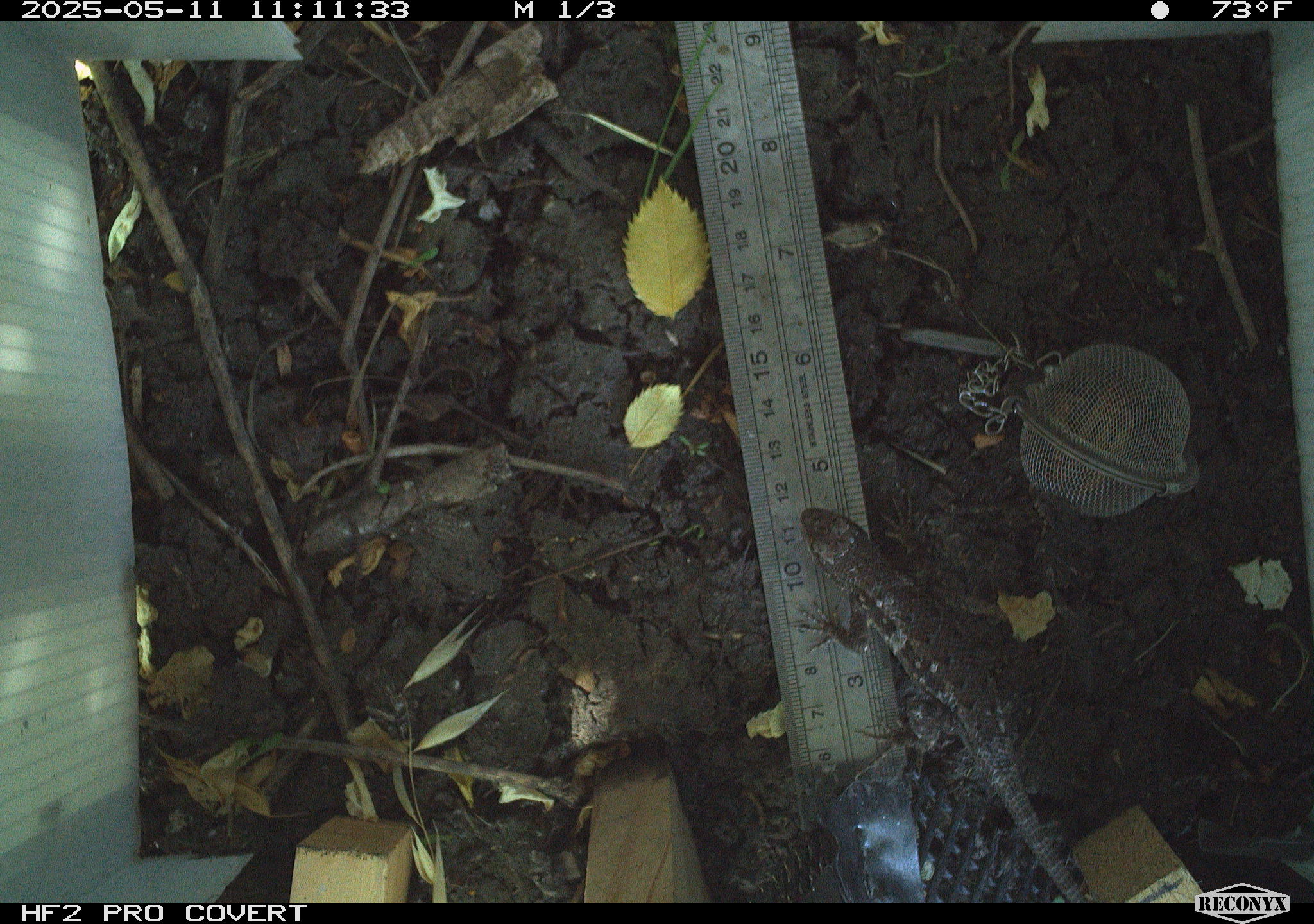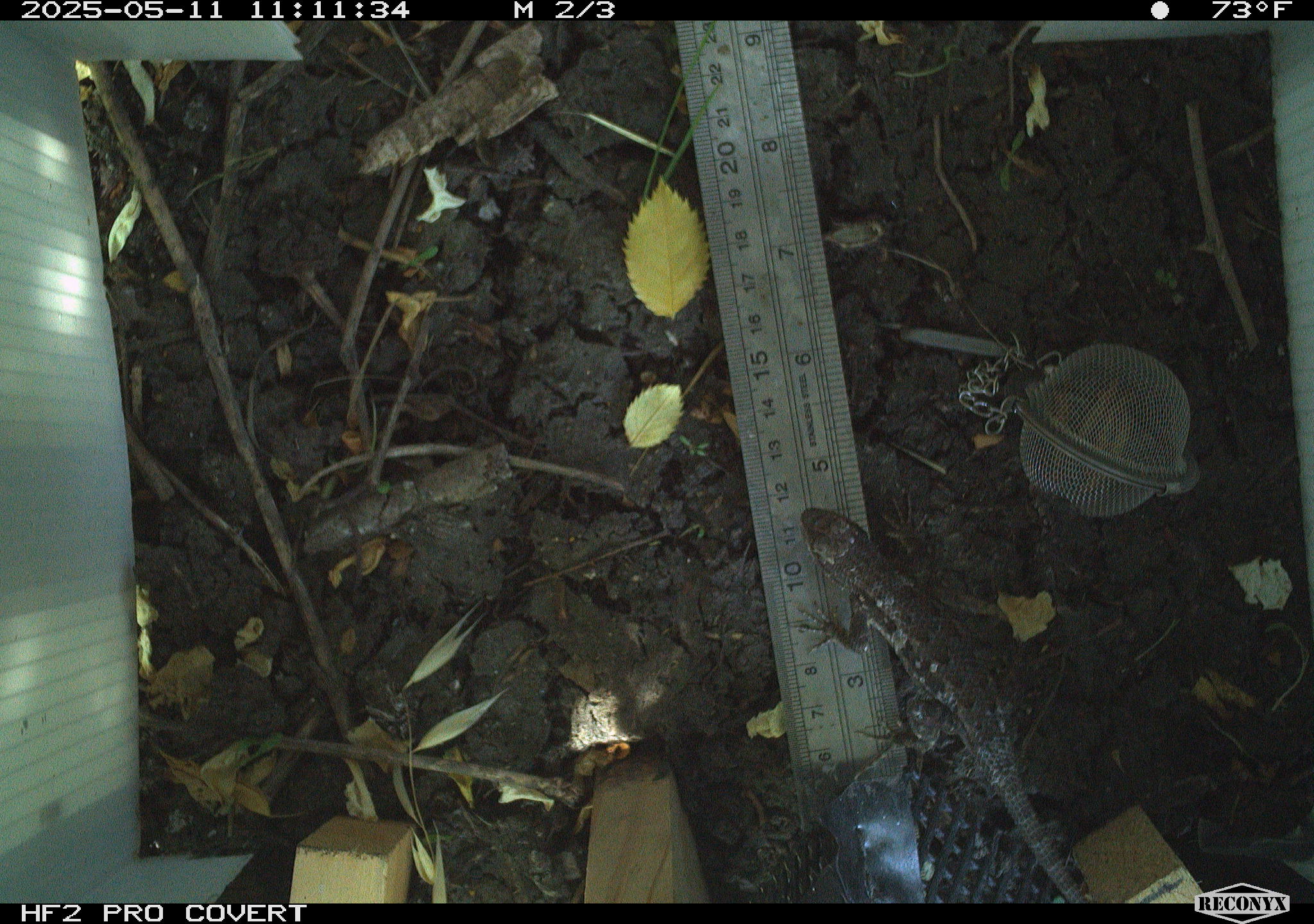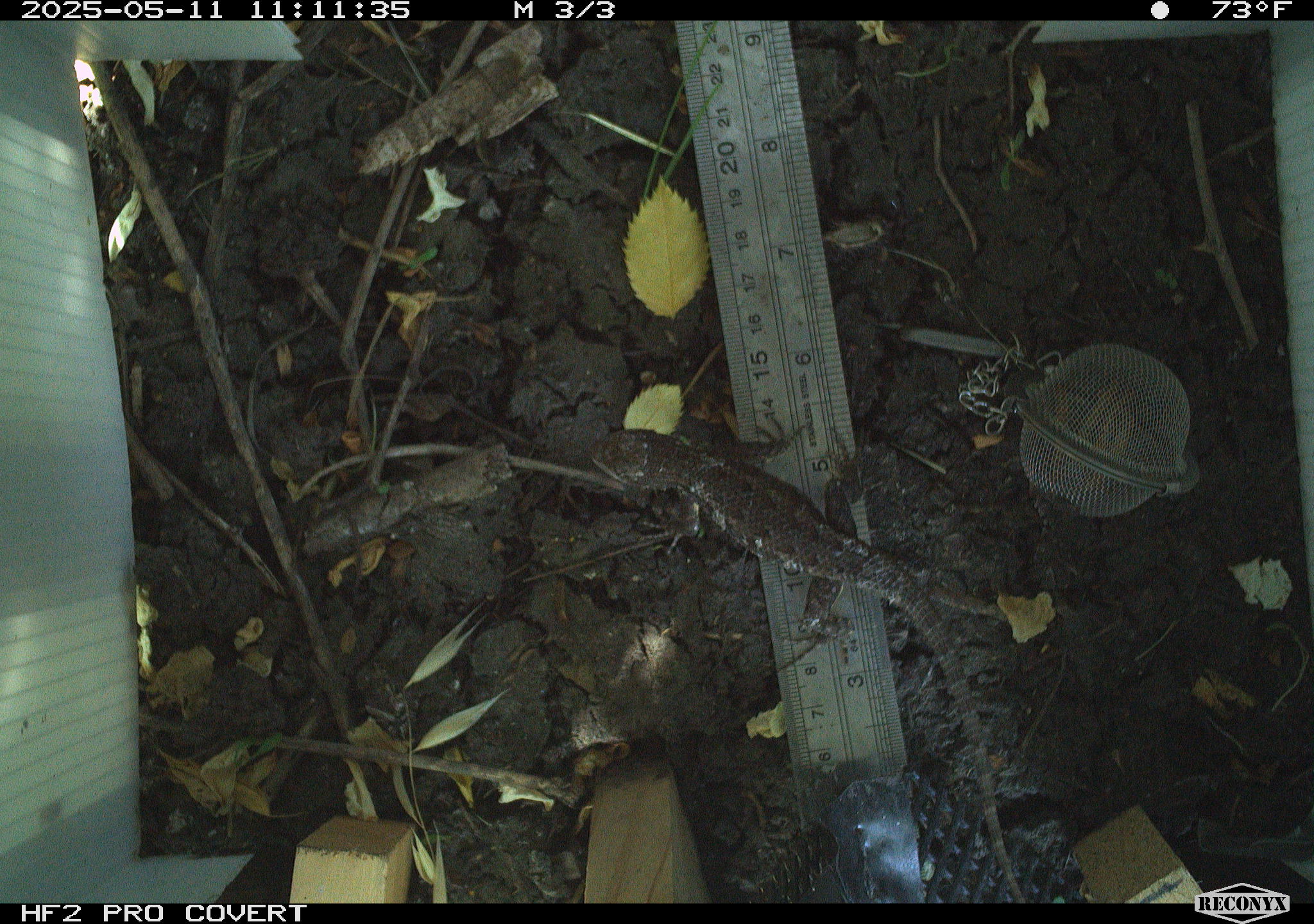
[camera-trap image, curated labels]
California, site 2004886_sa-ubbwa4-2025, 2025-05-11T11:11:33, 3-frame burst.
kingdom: Animalia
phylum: Chordata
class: Reptilia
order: Squamata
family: Phrynosomatidae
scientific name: Phrynosomatidae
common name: north american spiny lizards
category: sceloporus/uta species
Sceloporus/uta species (north american spiny lizards) (Phrynosomatidae).